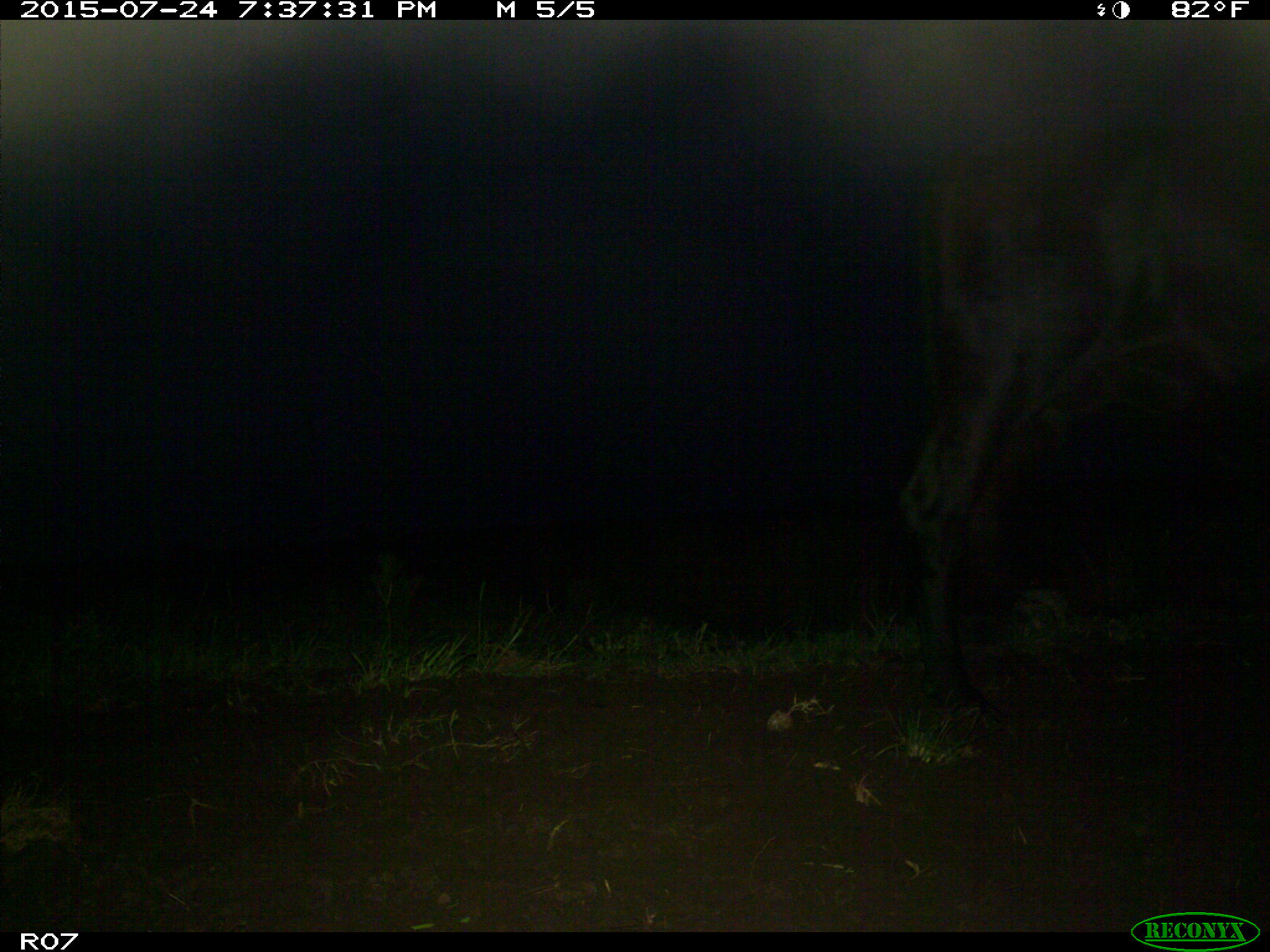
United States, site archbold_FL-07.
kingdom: Animalia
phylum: Chordata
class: Mammalia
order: Artiodactyla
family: Bovidae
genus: Bos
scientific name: Bos taurus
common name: domestic cow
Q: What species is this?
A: Bos taurus (domestic cow).